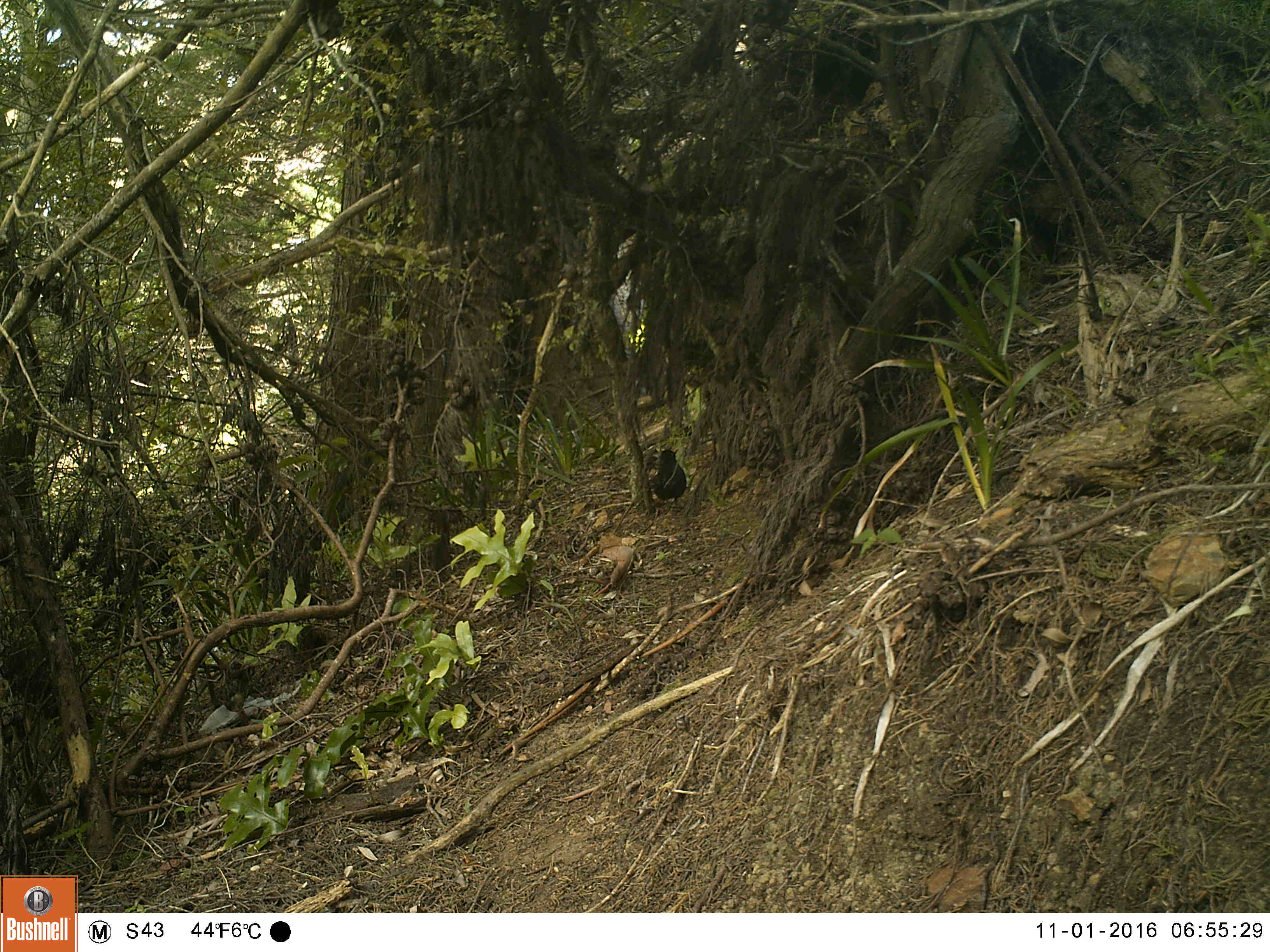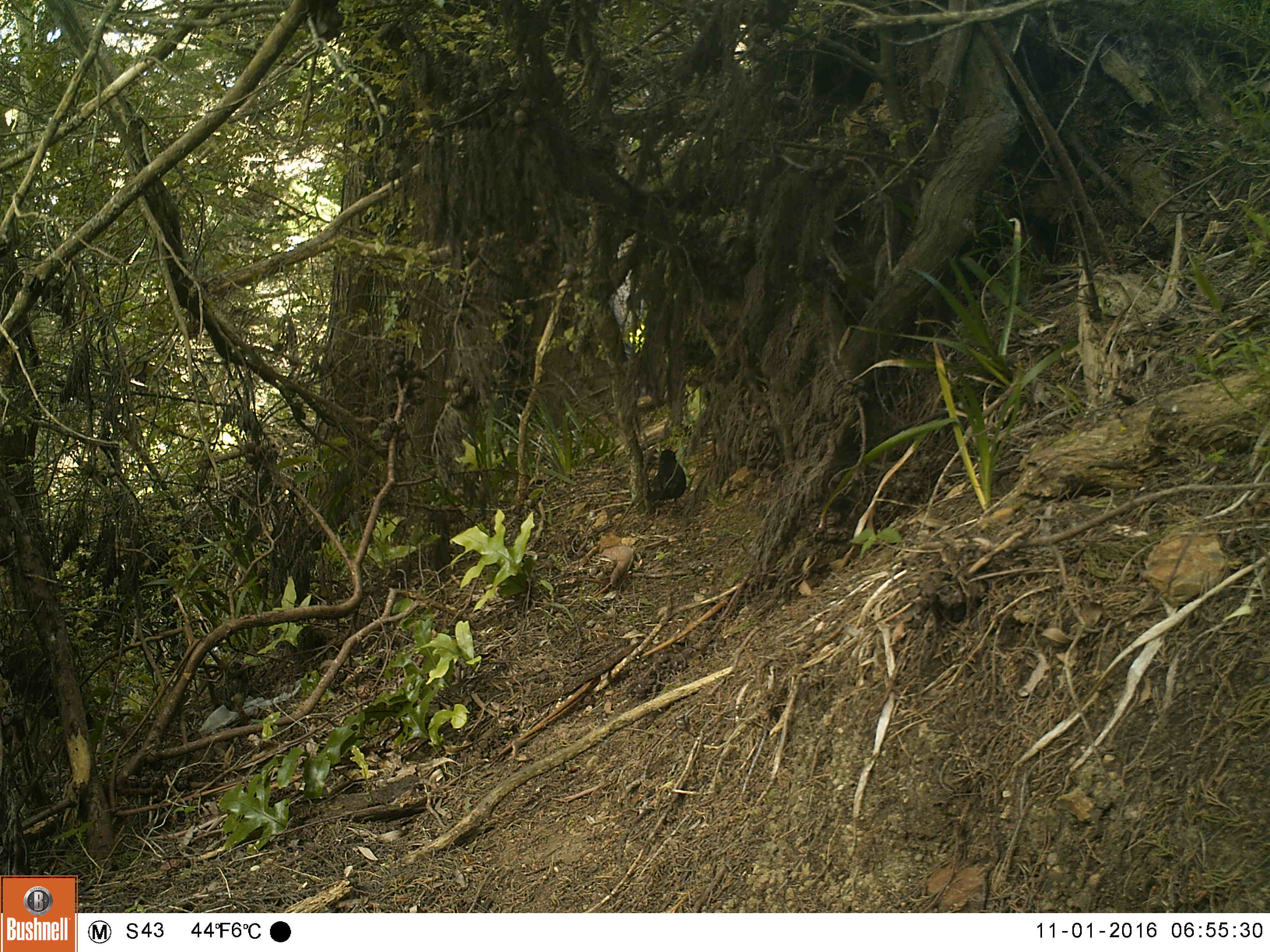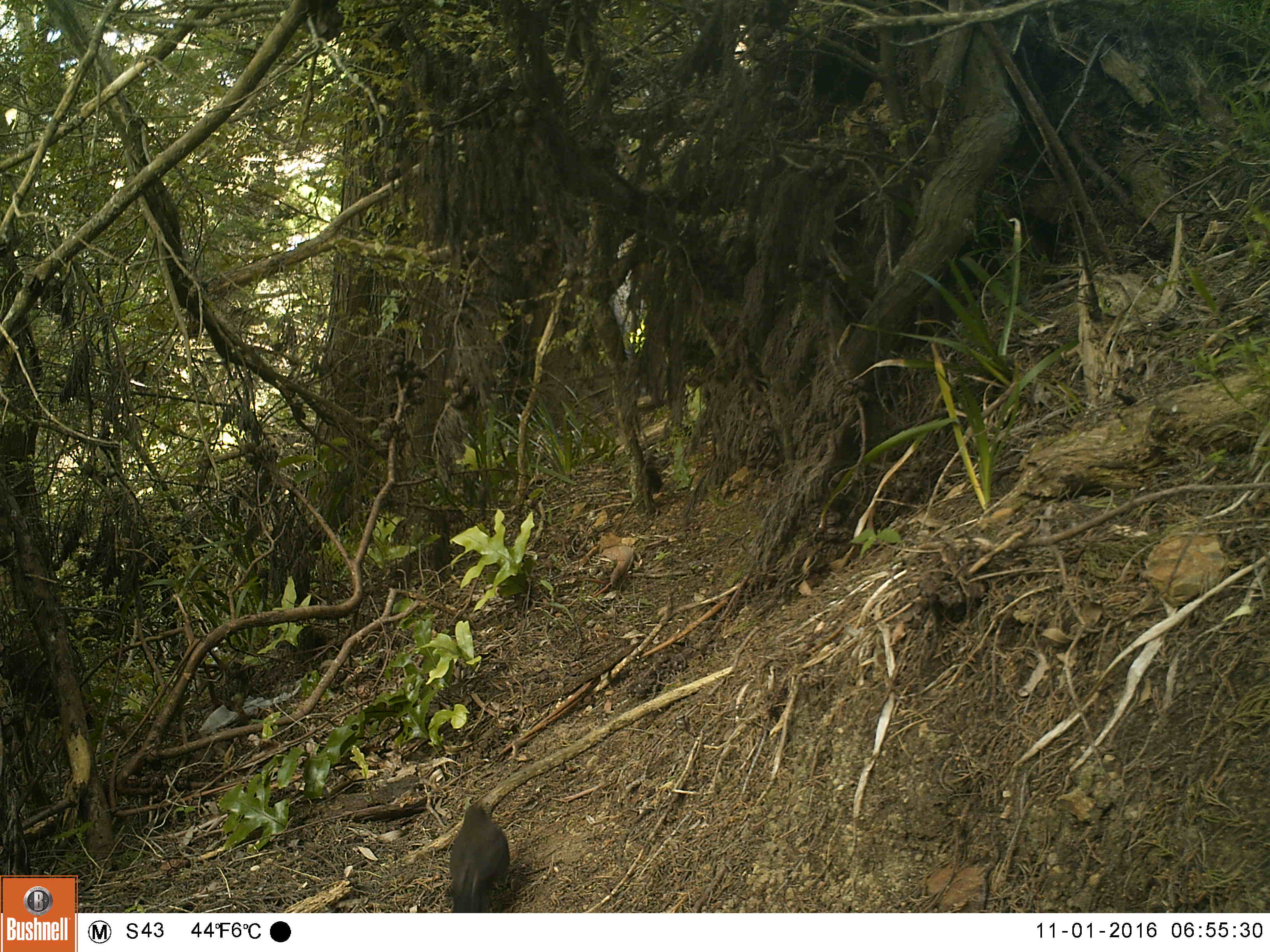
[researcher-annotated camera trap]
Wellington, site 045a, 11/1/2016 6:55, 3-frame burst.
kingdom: Animalia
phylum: Chordata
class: Aves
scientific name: Aves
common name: bird